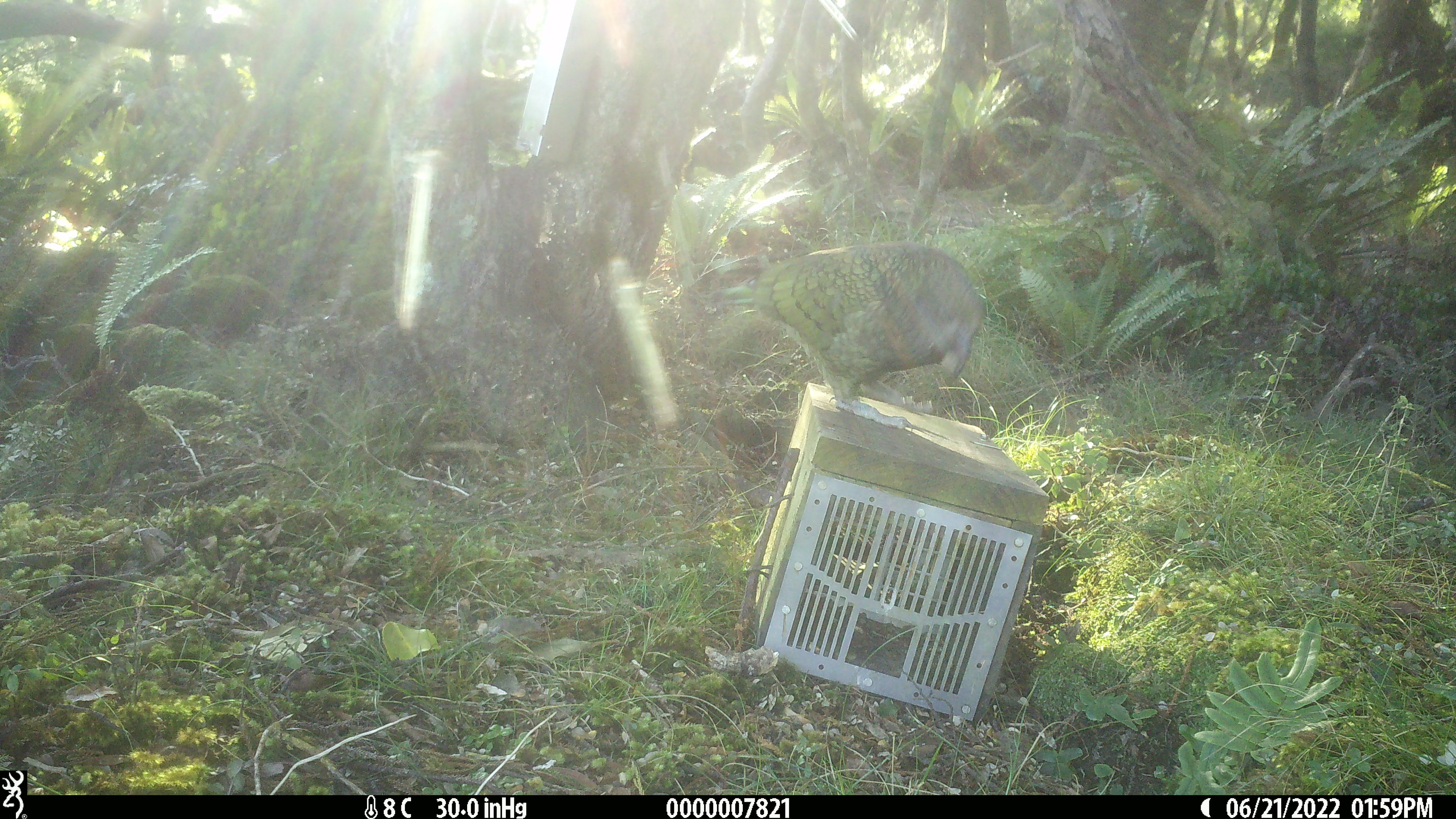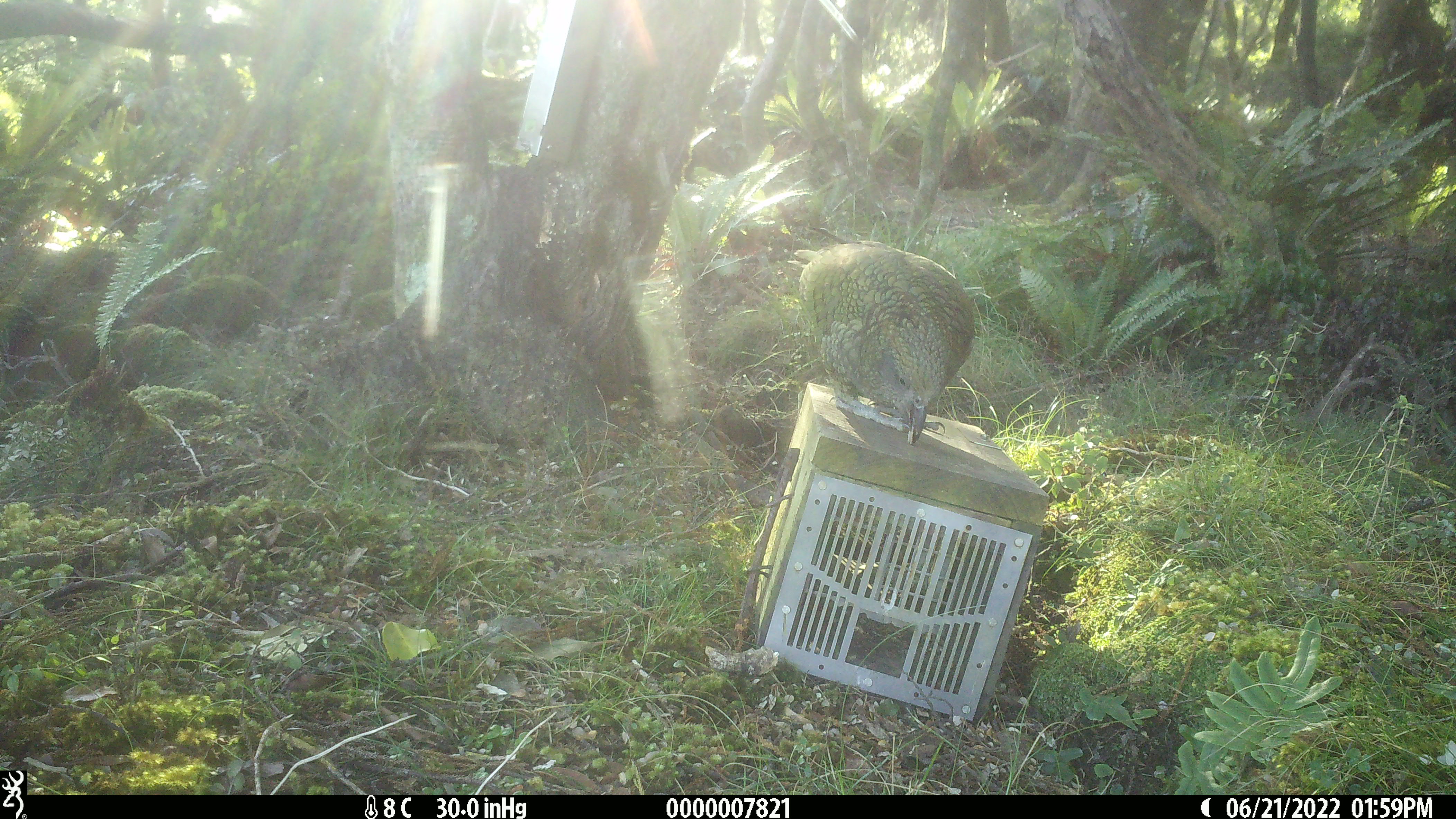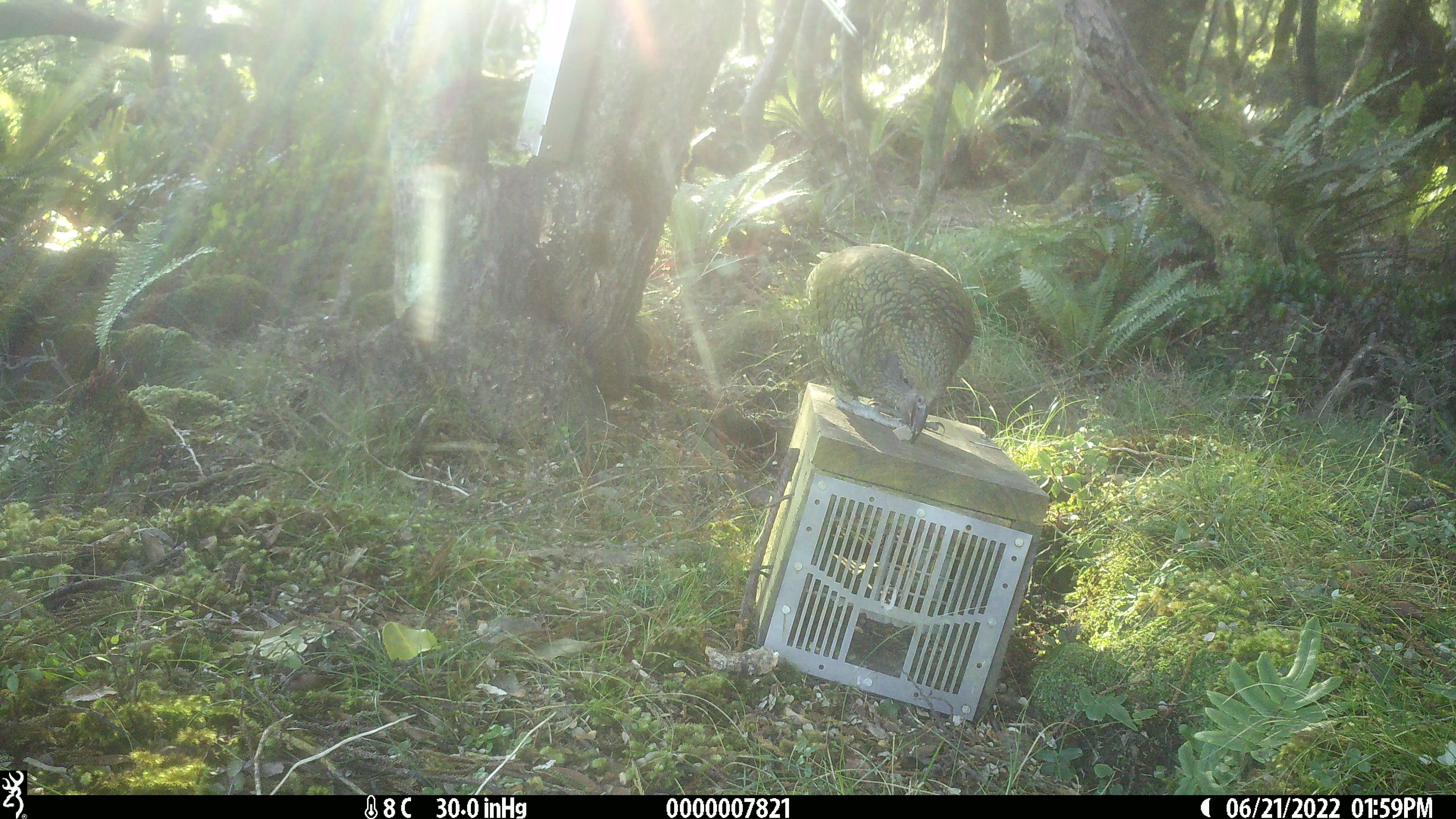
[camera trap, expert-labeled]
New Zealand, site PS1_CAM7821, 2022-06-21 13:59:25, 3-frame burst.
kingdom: Animalia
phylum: Chordata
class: Aves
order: Psittaciformes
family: Strigopidae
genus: Nestor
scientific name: Nestor notabilis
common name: kea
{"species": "kea (Nestor notabilis)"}